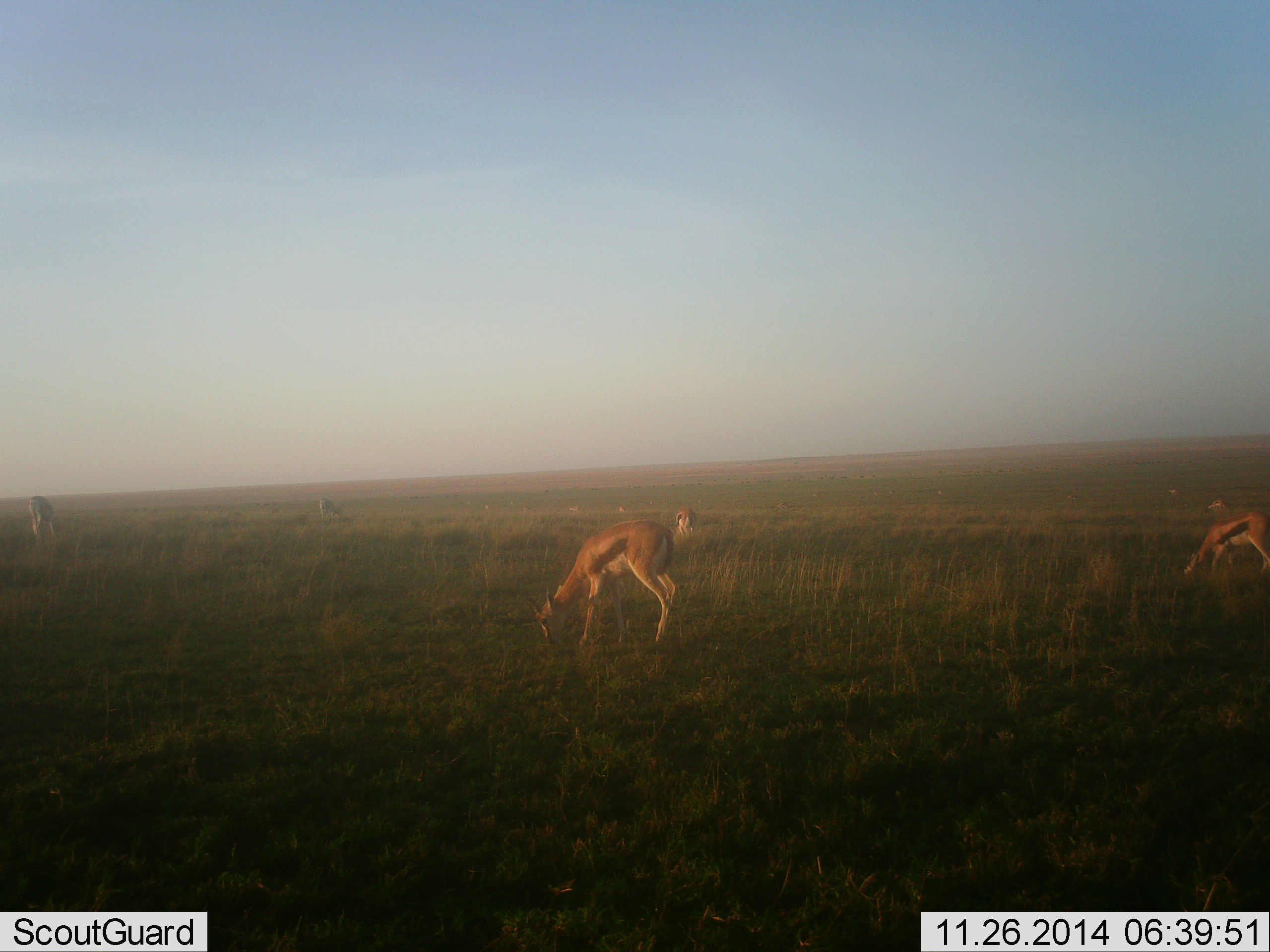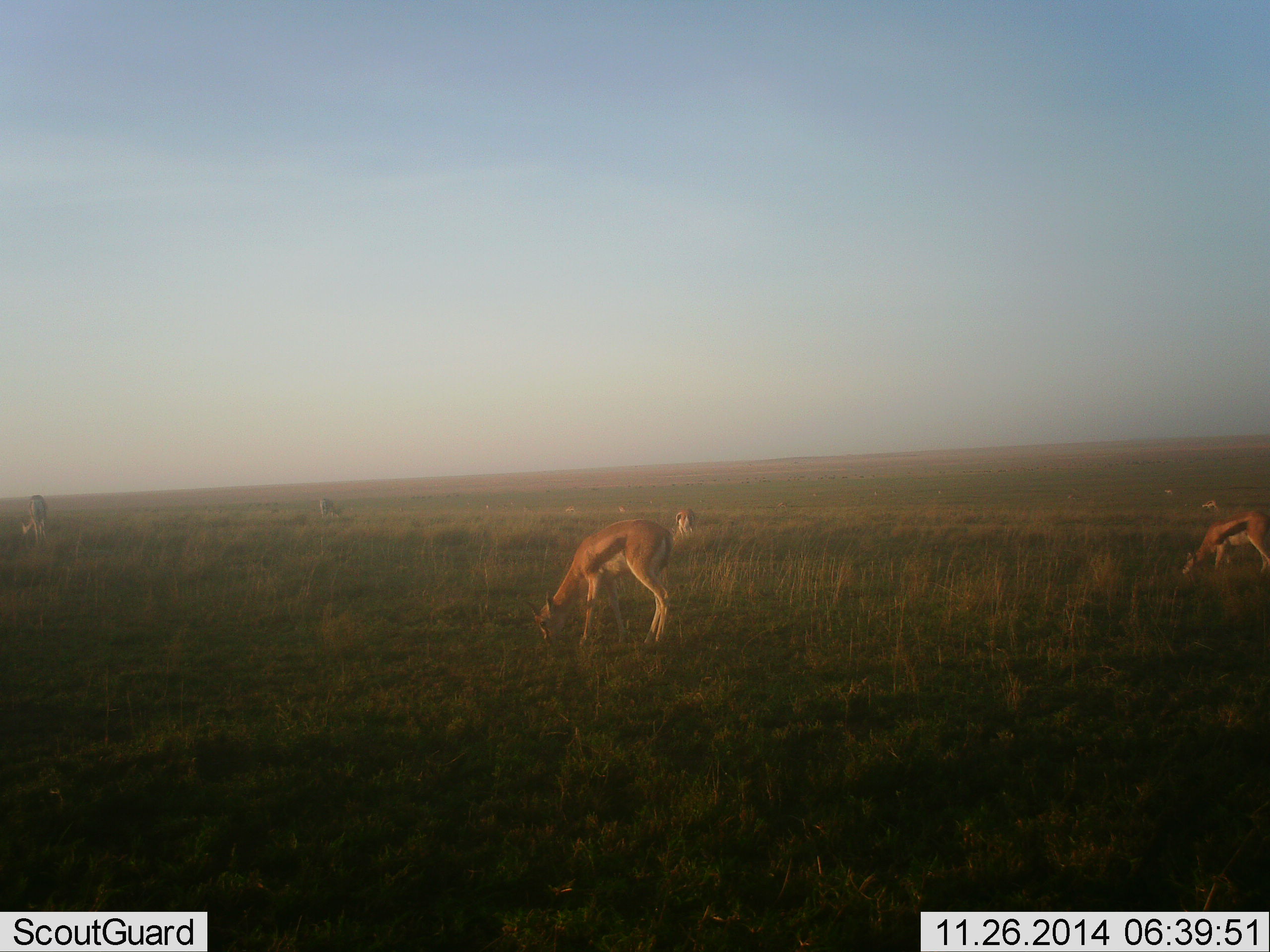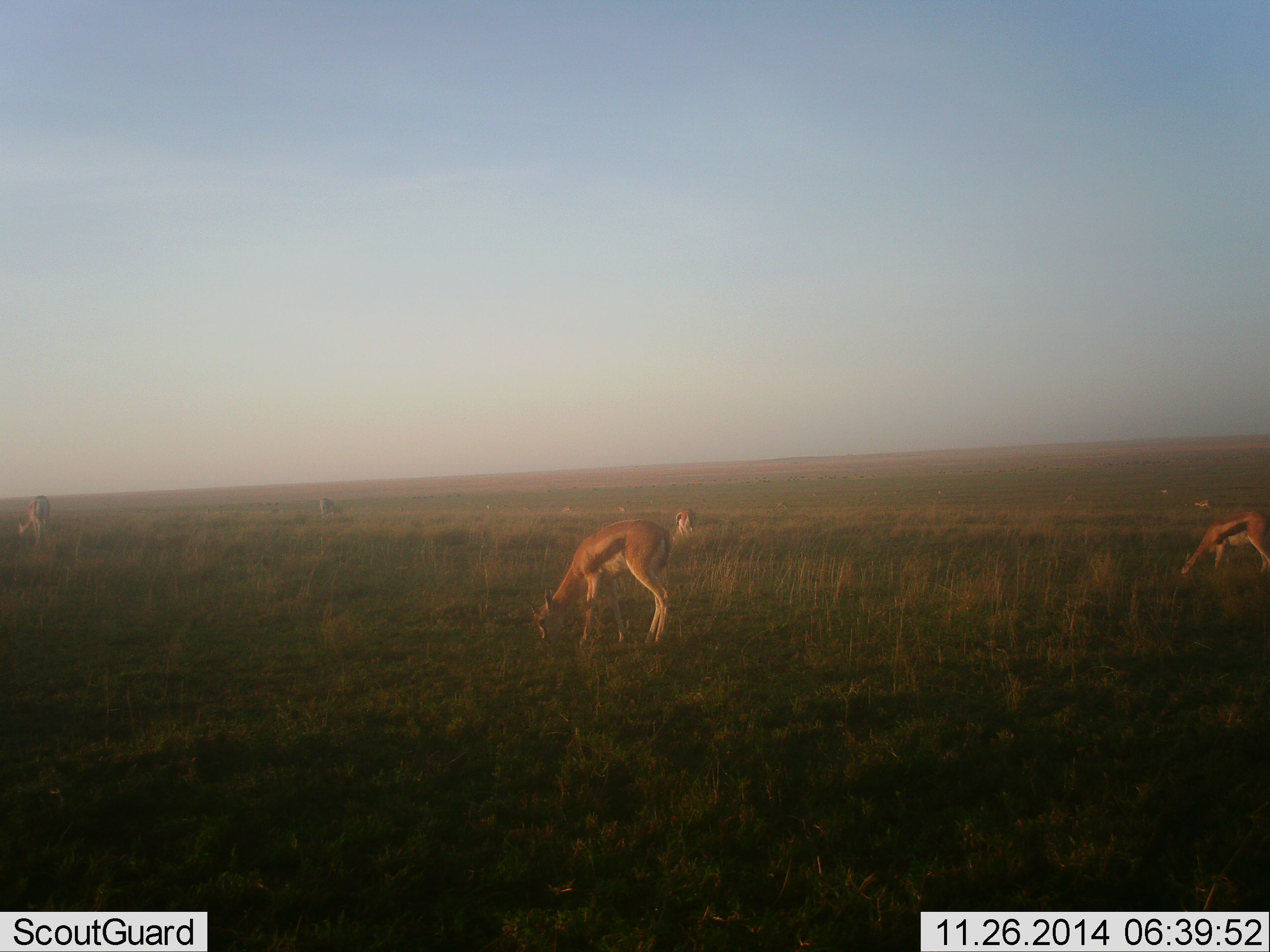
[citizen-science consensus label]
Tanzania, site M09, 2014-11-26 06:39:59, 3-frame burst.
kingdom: Animalia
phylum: Chordata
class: Mammalia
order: Artiodactyla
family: Bovidae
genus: Eudorcas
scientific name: Eudorcas thomsonii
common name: thomson's gazelle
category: gazellethomsons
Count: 6.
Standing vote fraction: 50%.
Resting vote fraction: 10%.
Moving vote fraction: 20%.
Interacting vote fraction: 0%.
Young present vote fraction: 0%.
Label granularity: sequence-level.